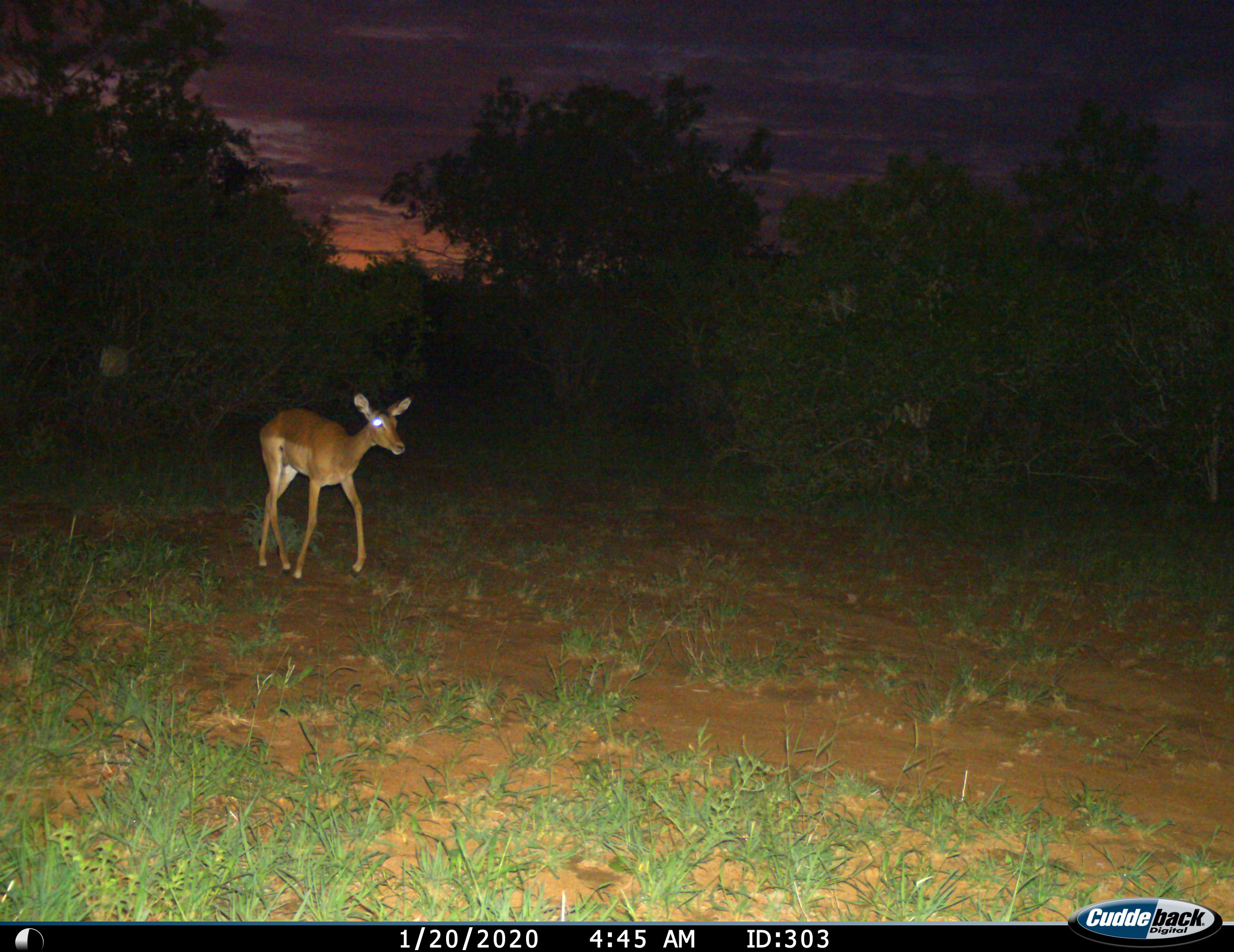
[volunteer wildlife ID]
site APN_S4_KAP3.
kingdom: Animalia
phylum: Chordata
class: Mammalia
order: Artiodactyla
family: Bovidae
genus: Aepyceros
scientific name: Aepyceros melampus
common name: impala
Impala (Aepyceros melampus), count 1. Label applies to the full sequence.